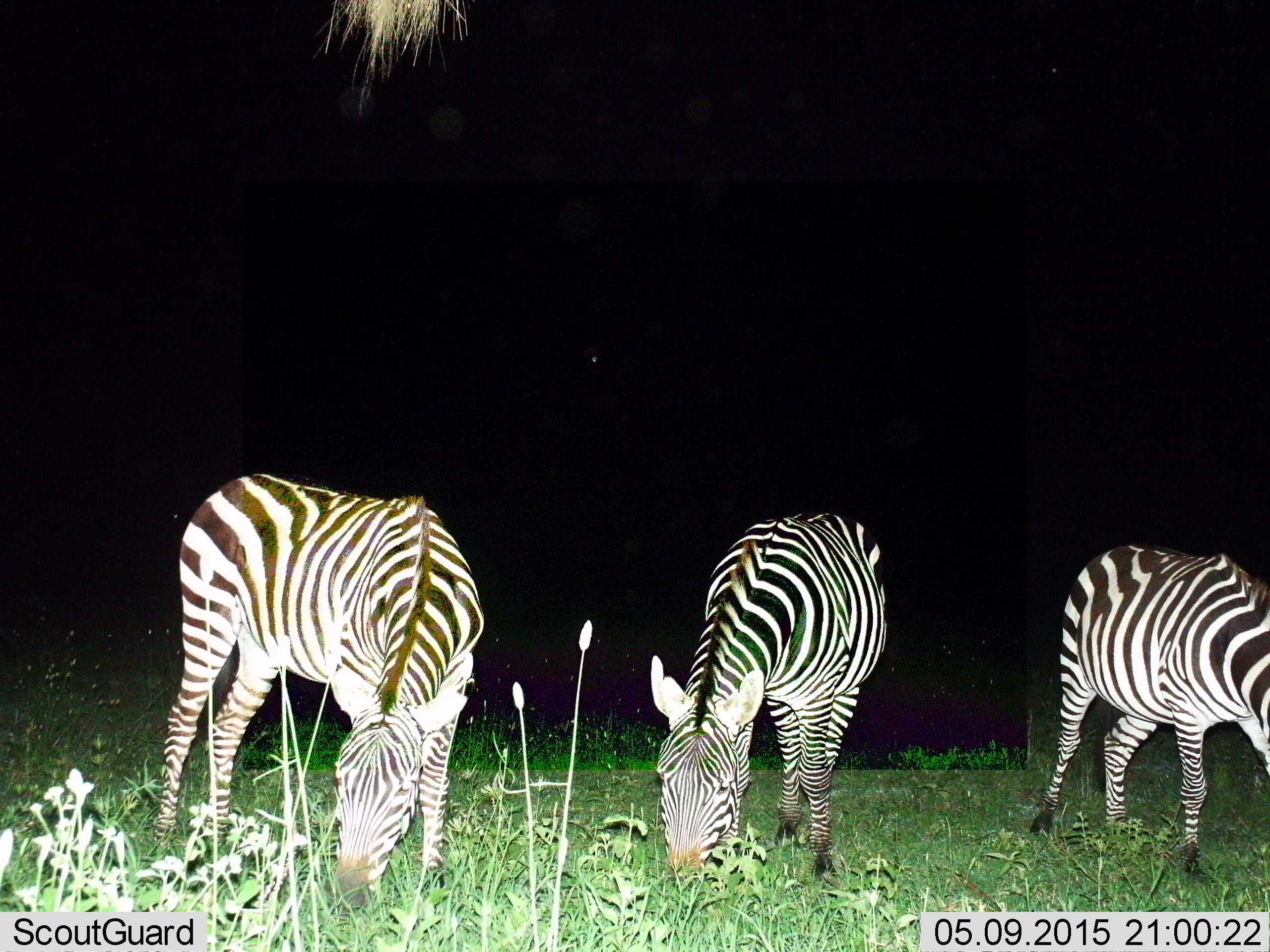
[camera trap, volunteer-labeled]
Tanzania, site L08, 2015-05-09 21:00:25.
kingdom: Animalia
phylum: Chordata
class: Mammalia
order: Perissodactyla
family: Equidae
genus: Equus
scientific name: Equus quagga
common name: plains zebra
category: zebra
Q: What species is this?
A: Zebra (plains zebra) (Equus quagga).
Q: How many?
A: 3.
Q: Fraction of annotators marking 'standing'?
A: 0%.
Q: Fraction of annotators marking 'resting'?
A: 0%.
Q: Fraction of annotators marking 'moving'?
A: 0%.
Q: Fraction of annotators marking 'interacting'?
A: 0%.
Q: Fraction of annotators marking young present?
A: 0%.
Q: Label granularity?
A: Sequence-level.